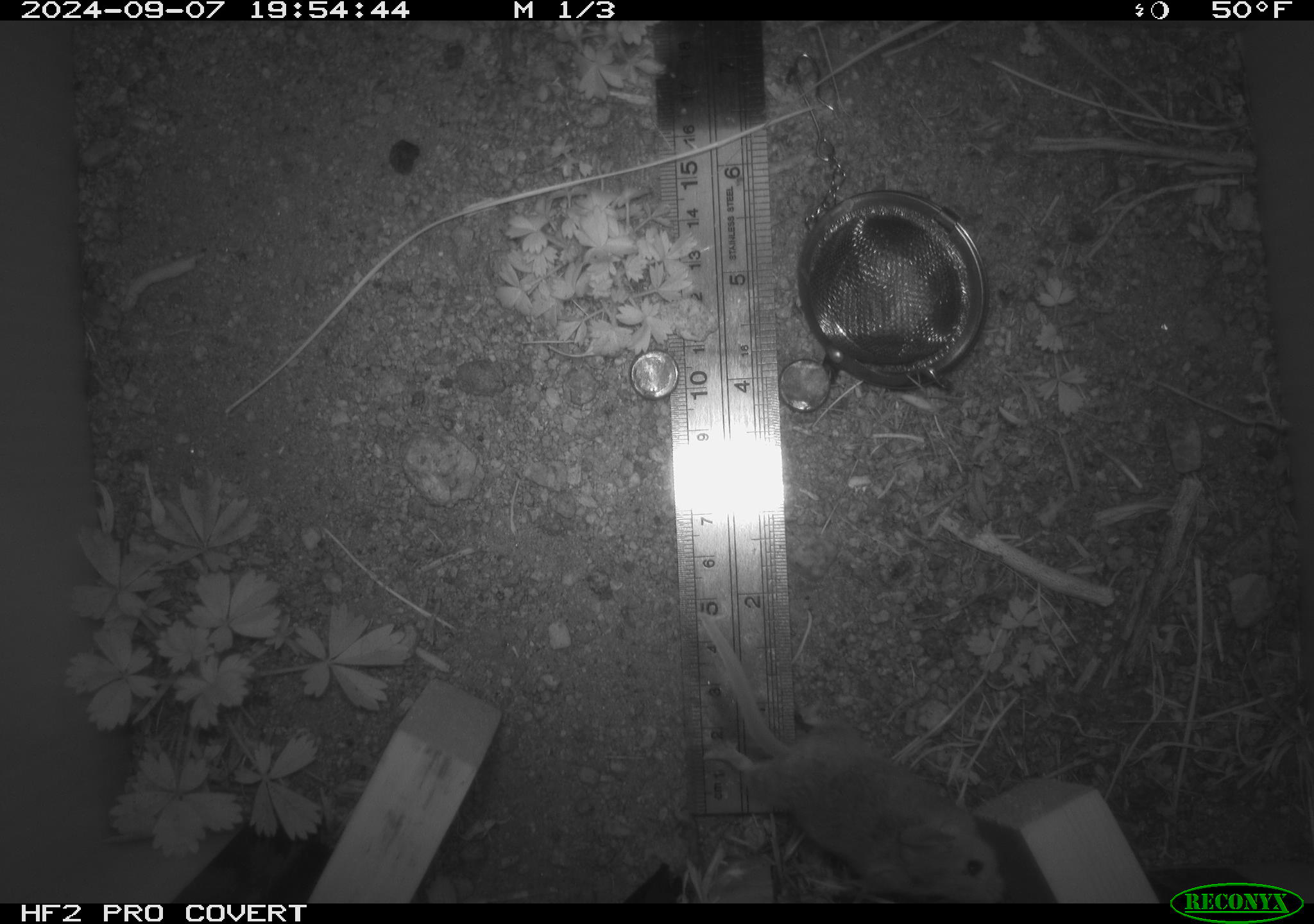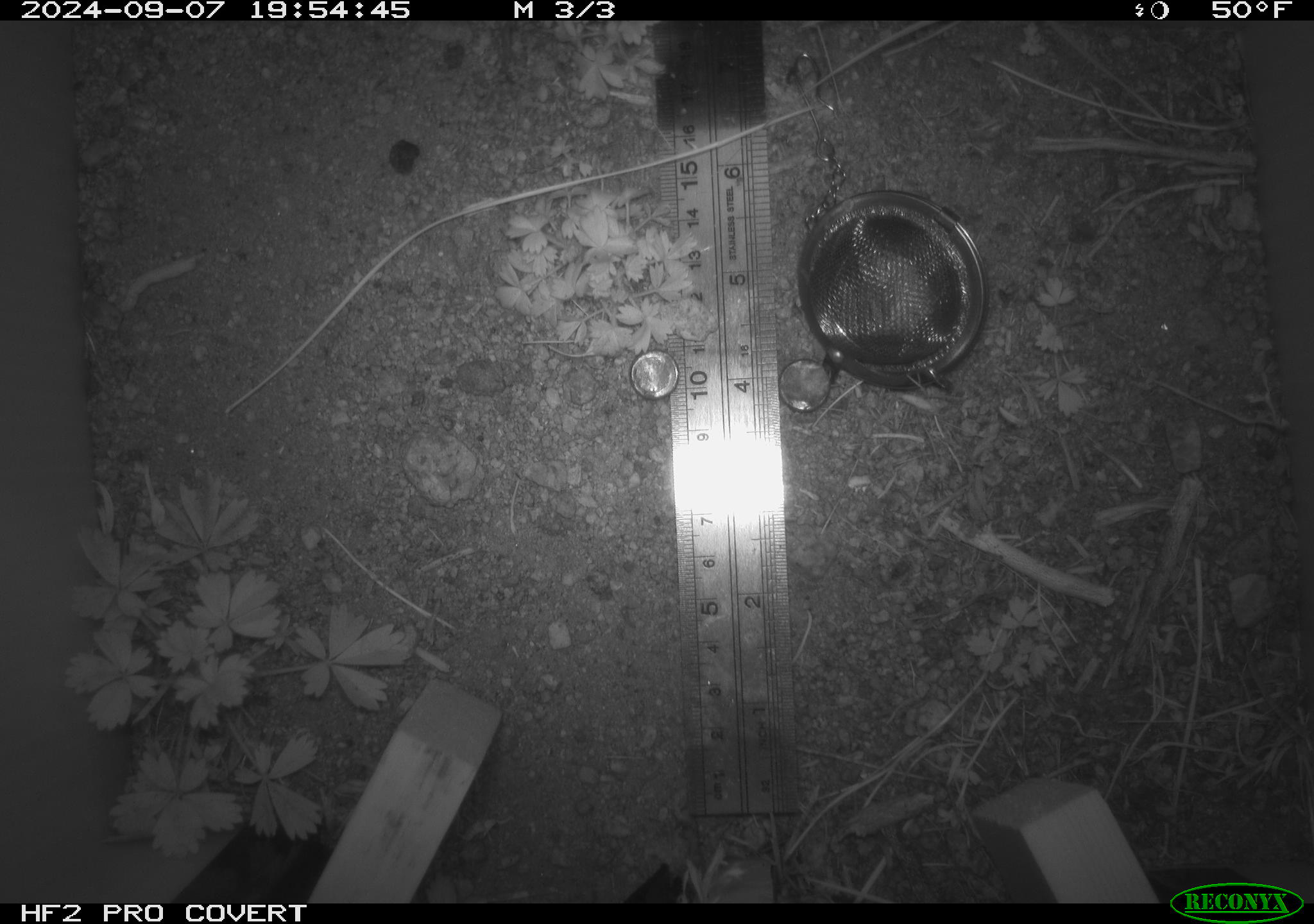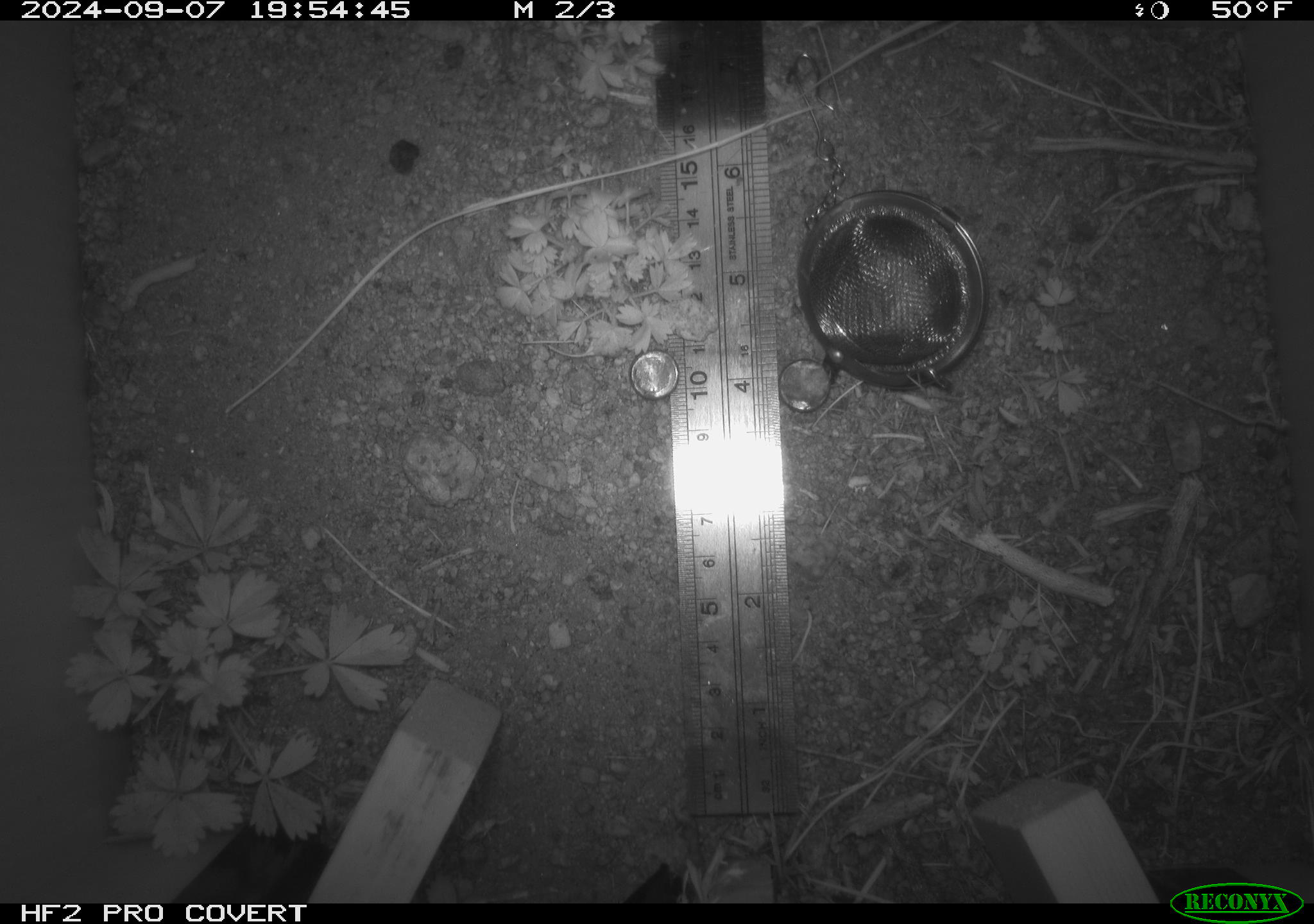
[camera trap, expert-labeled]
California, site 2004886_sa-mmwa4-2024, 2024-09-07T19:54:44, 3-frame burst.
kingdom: Animalia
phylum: Chordata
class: Mammalia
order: Rodentia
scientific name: Rodentia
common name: mouse species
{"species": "mouse species (Rodentia)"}